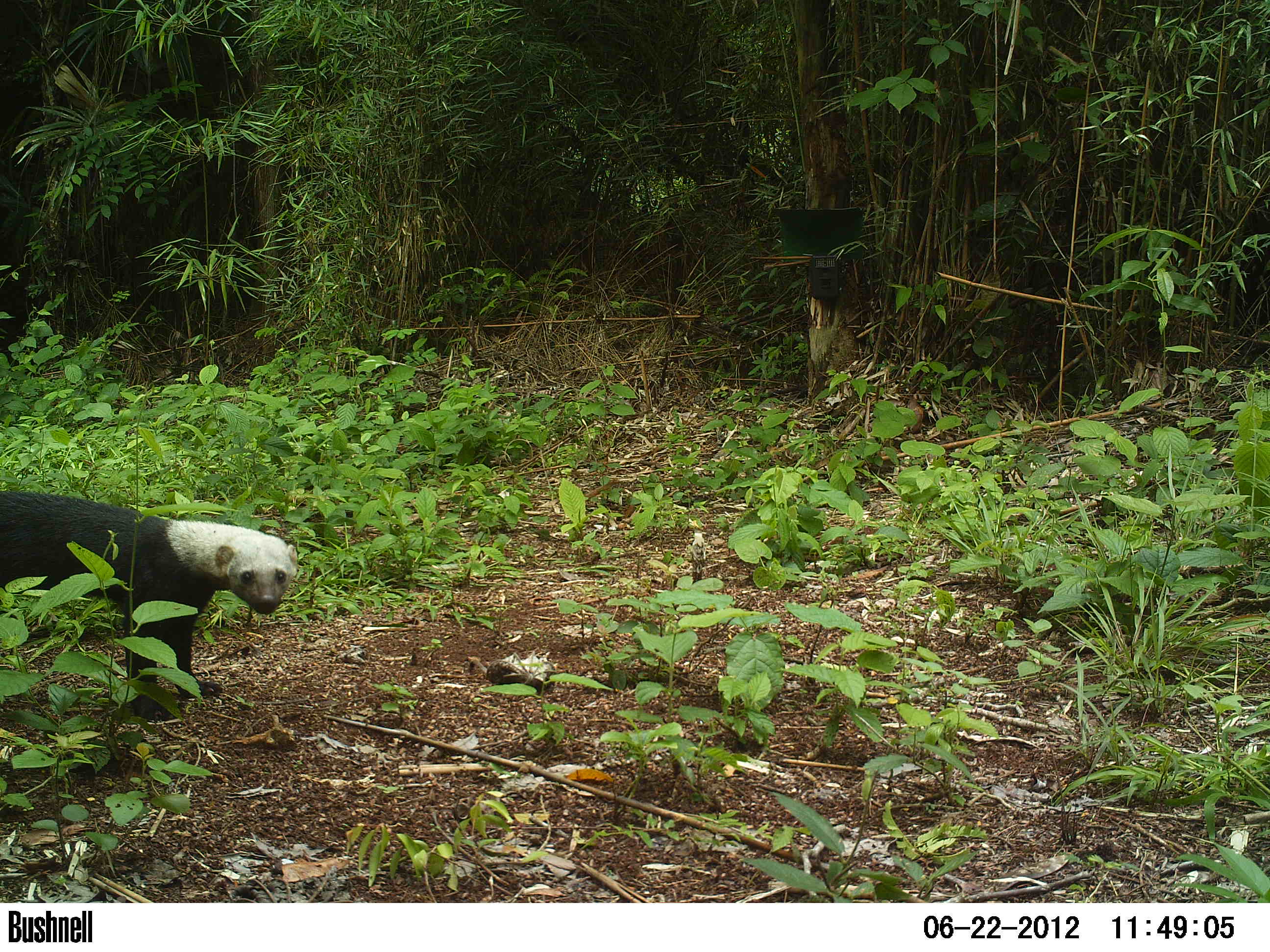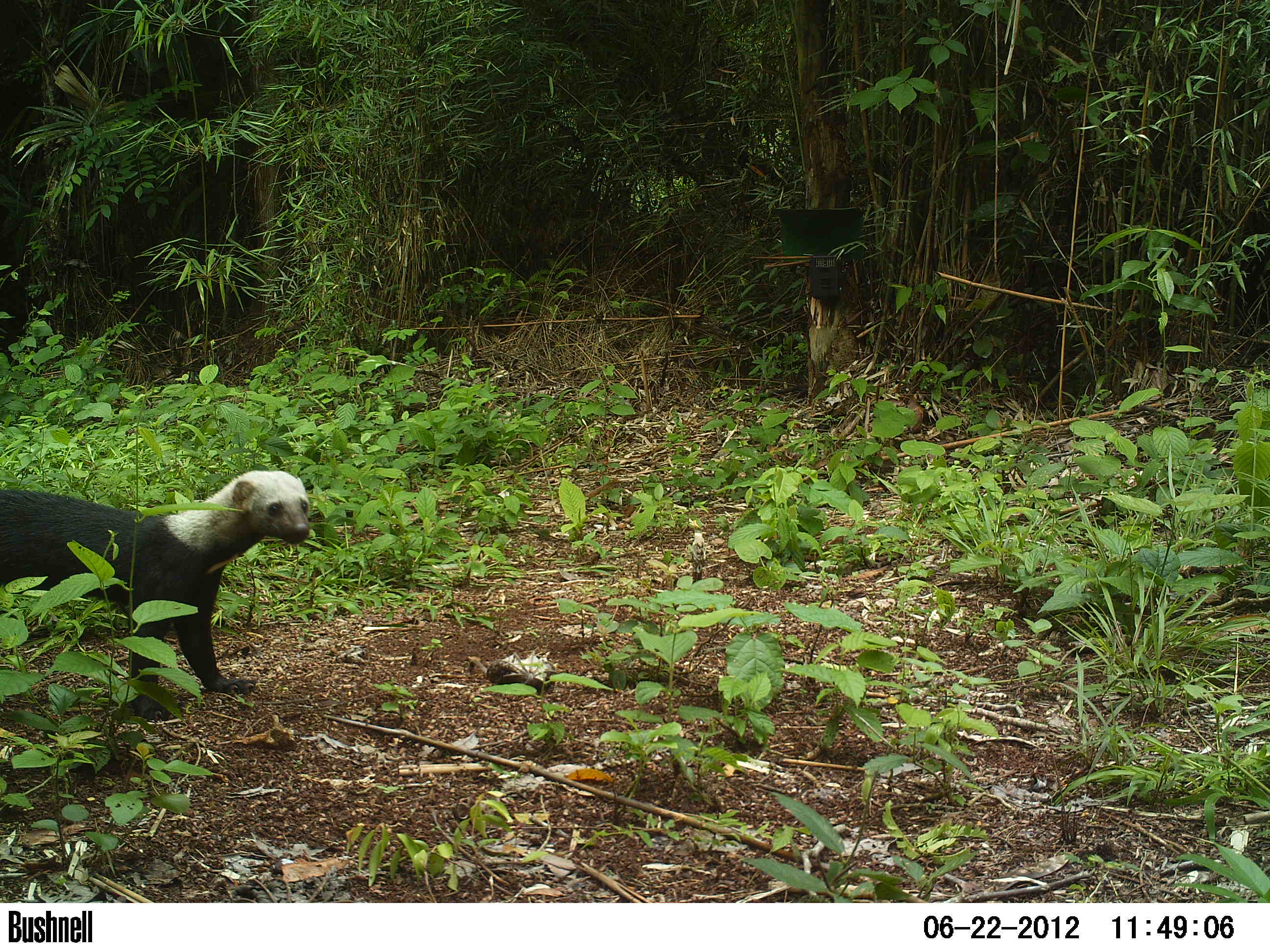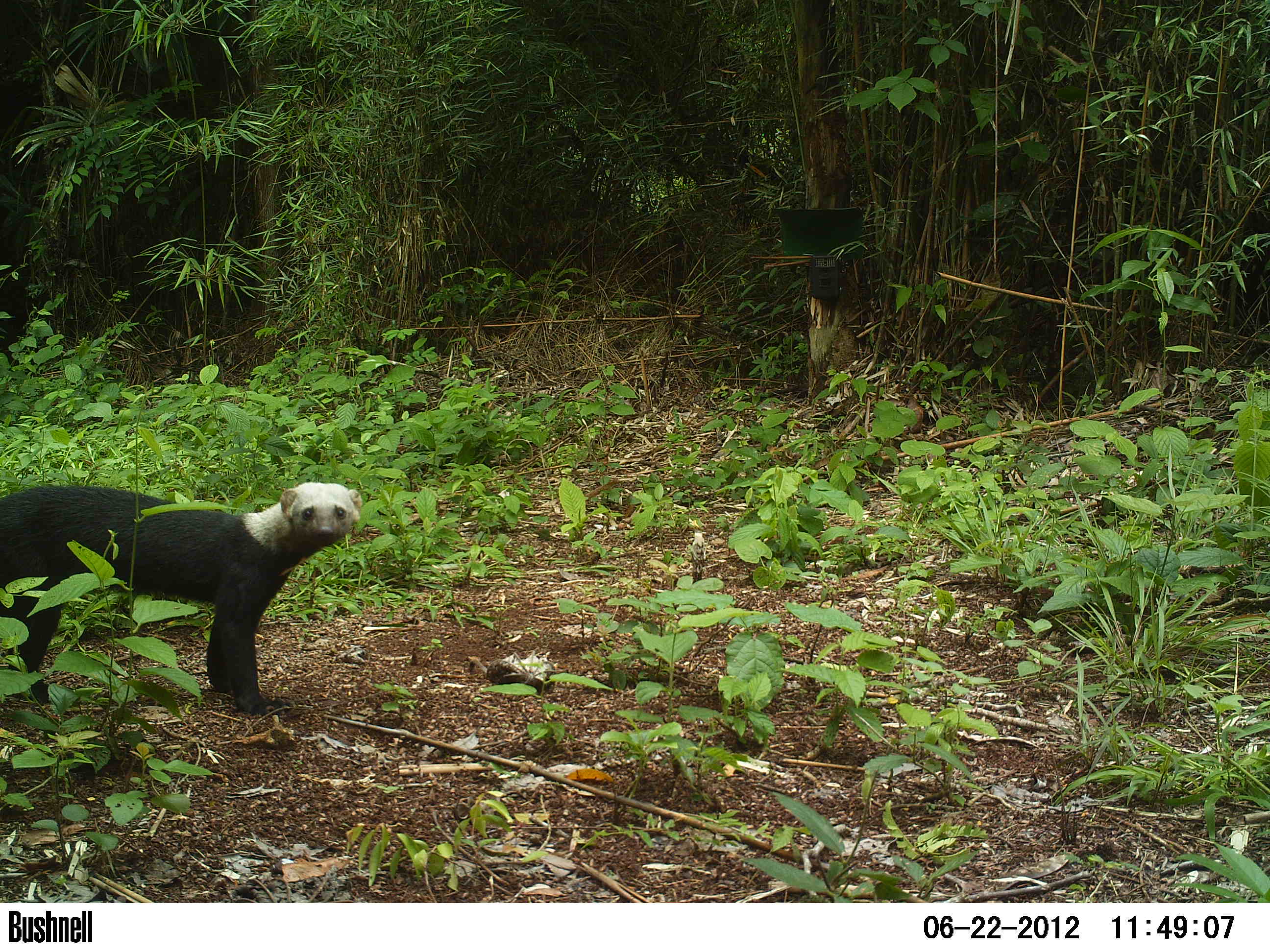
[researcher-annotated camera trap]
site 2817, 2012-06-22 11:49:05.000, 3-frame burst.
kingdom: Animalia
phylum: Chordata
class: Mammalia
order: Carnivora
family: Mustelidae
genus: Eira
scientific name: Eira barbara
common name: tayra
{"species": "Eira barbara (tayra)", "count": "1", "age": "adult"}